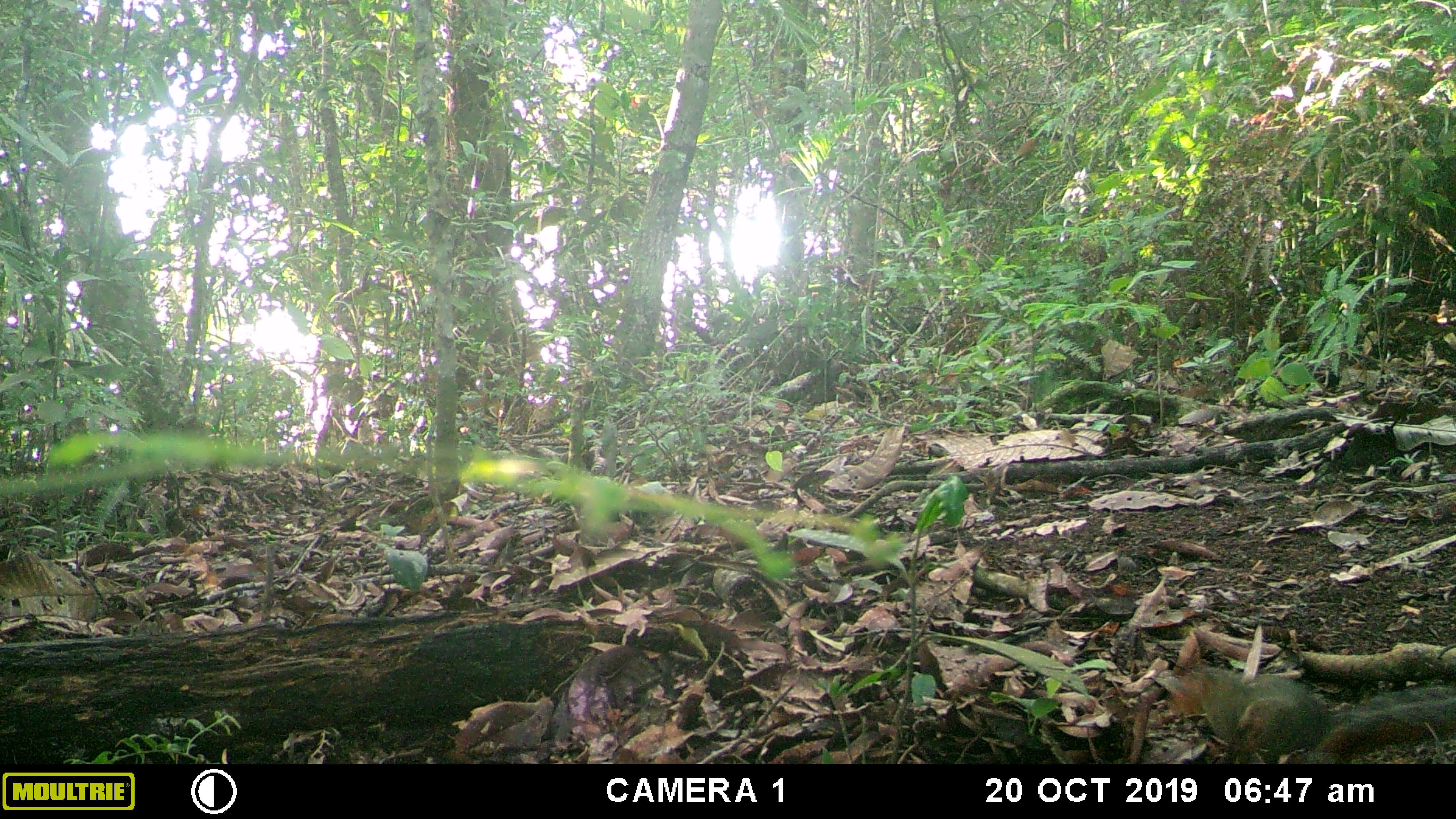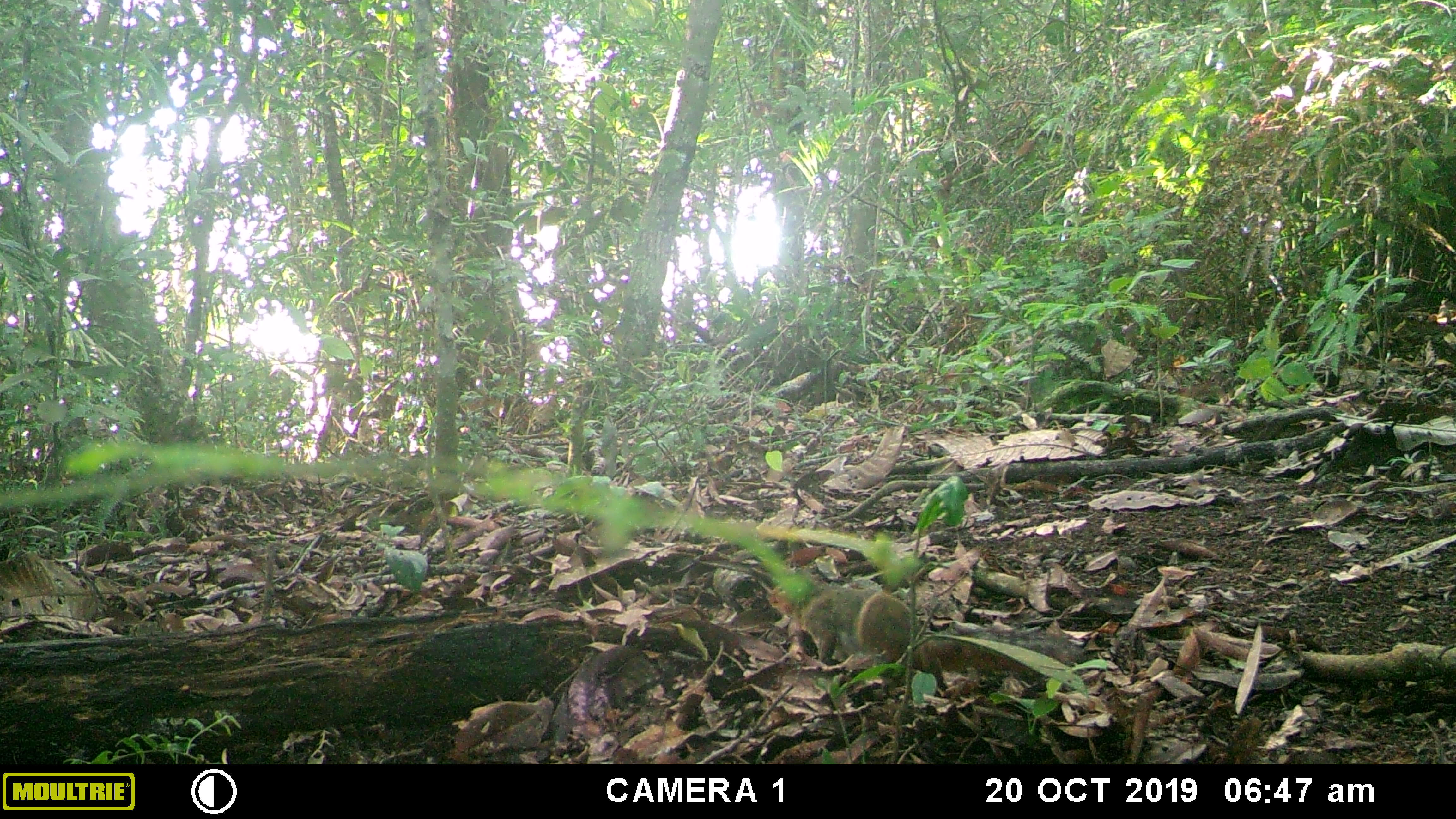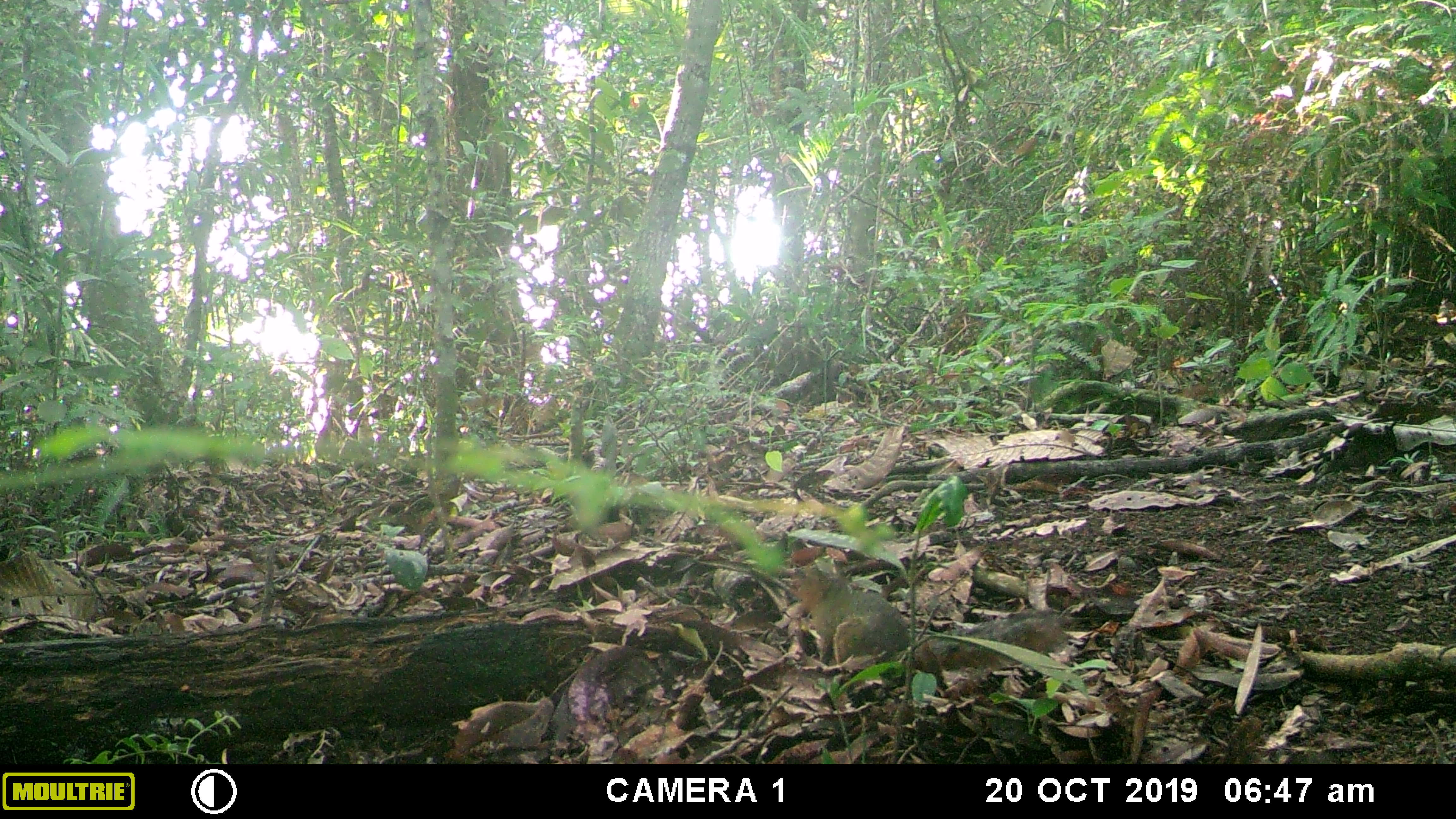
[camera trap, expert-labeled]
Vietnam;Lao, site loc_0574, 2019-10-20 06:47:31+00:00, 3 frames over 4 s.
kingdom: Animalia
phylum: Chordata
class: Mammalia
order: Rodentia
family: Sciuridae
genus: Dremomys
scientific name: Dremomys rufigenis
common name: red-cheeked squirrel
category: red cheeked squirrel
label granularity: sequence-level